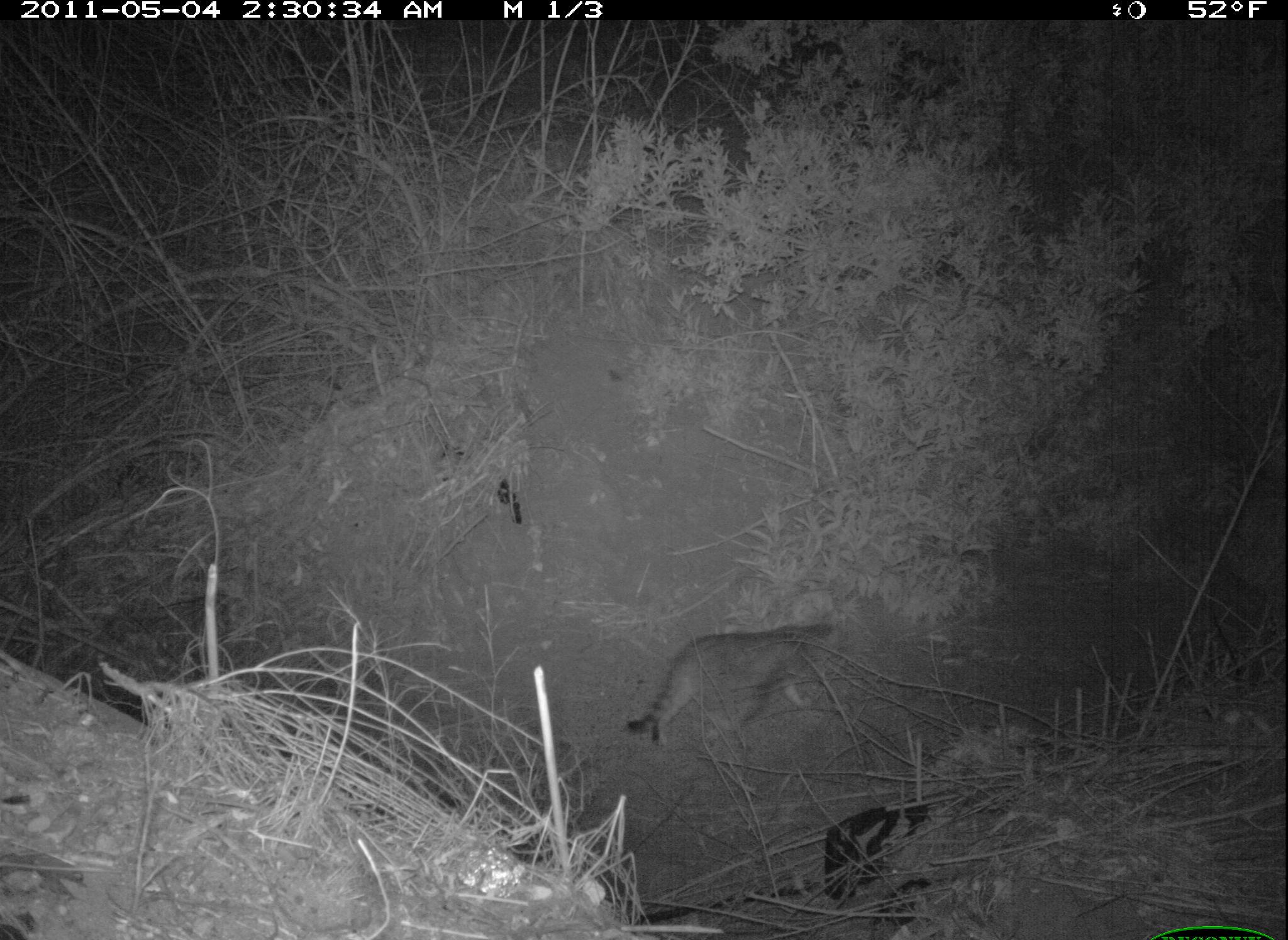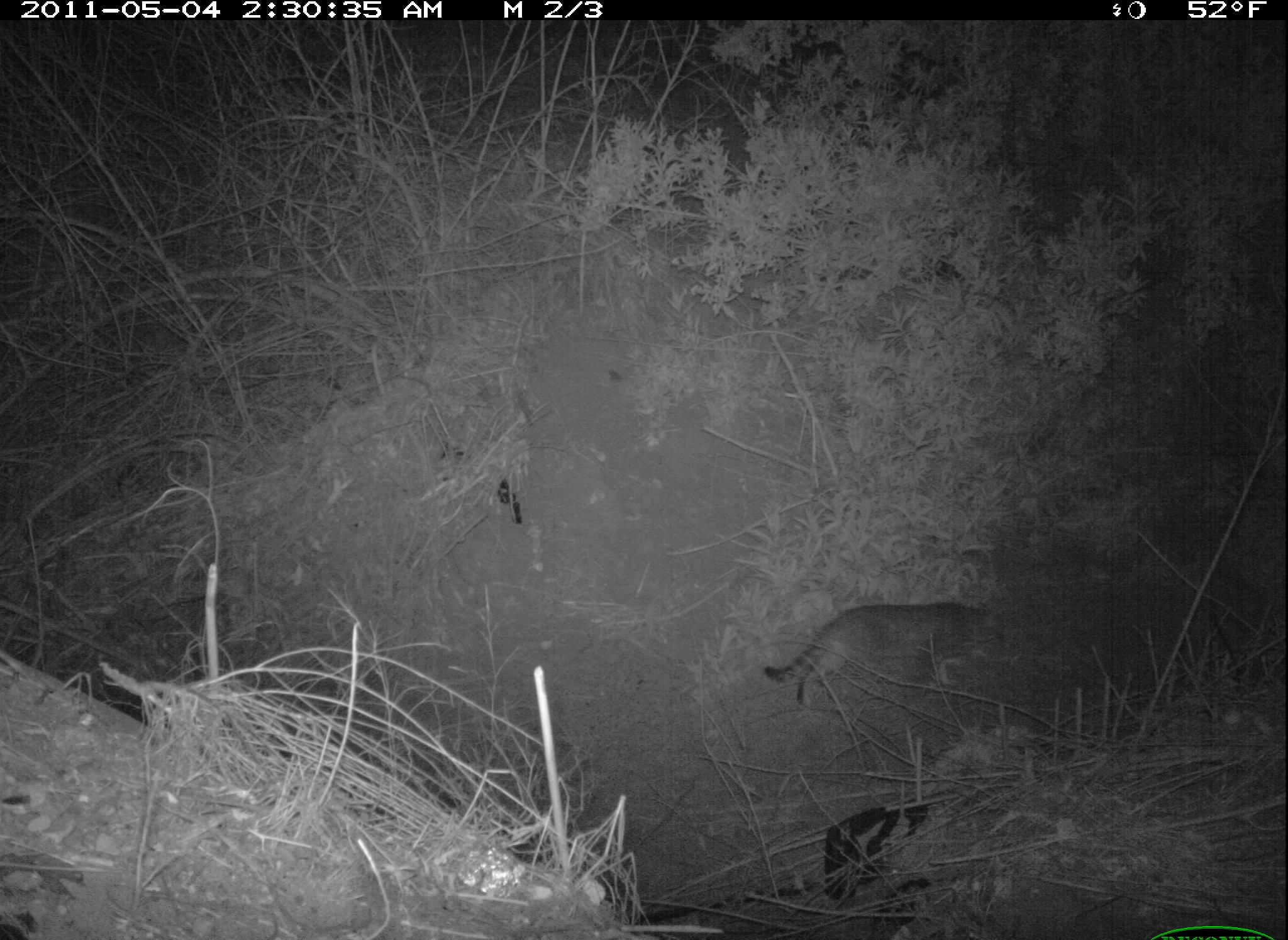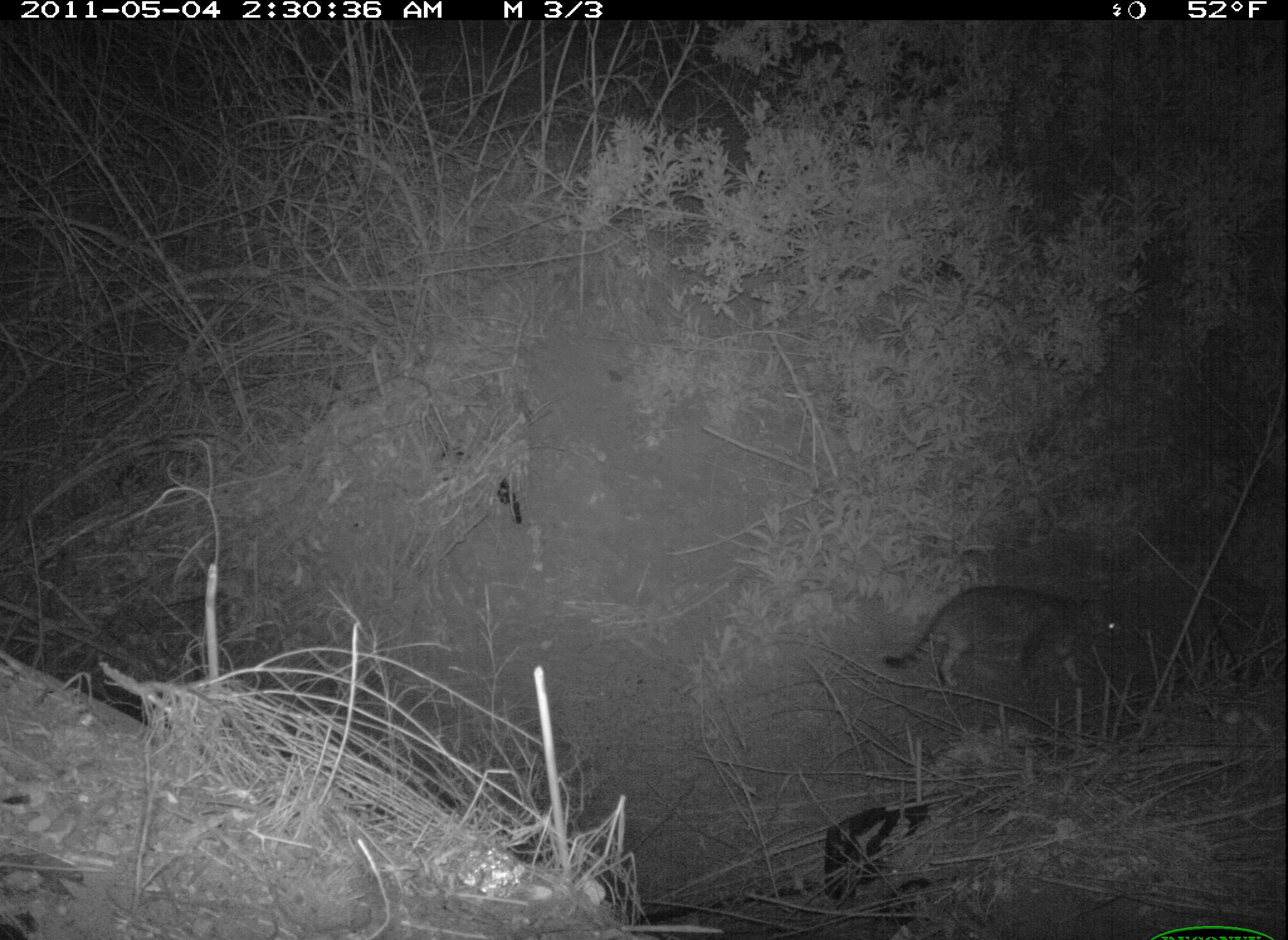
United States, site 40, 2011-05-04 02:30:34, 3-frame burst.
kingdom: Animalia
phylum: Chordata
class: Mammalia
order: Carnivora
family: Felidae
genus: Felis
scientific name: Felis catus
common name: cat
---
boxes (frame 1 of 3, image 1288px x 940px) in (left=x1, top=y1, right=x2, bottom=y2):
cat: (left=621, top=602, right=852, bottom=767)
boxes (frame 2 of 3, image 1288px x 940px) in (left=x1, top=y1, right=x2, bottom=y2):
cat: (left=762, top=593, right=1008, bottom=718)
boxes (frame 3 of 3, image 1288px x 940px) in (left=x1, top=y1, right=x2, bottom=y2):
cat: (left=881, top=569, right=1138, bottom=707)